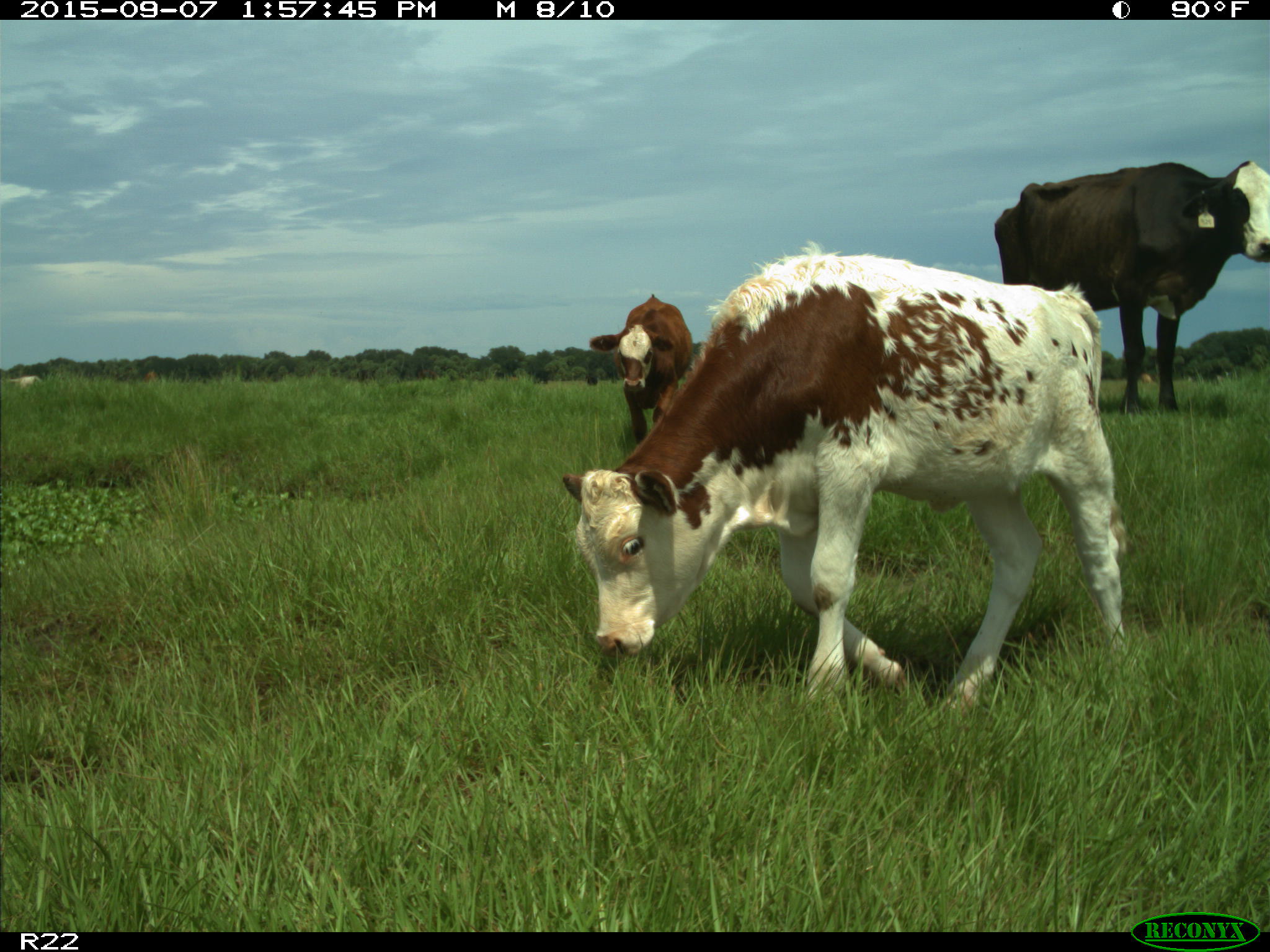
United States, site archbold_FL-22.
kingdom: Animalia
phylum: Chordata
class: Mammalia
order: Artiodactyla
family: Bovidae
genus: Bos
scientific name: Bos taurus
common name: domestic cow